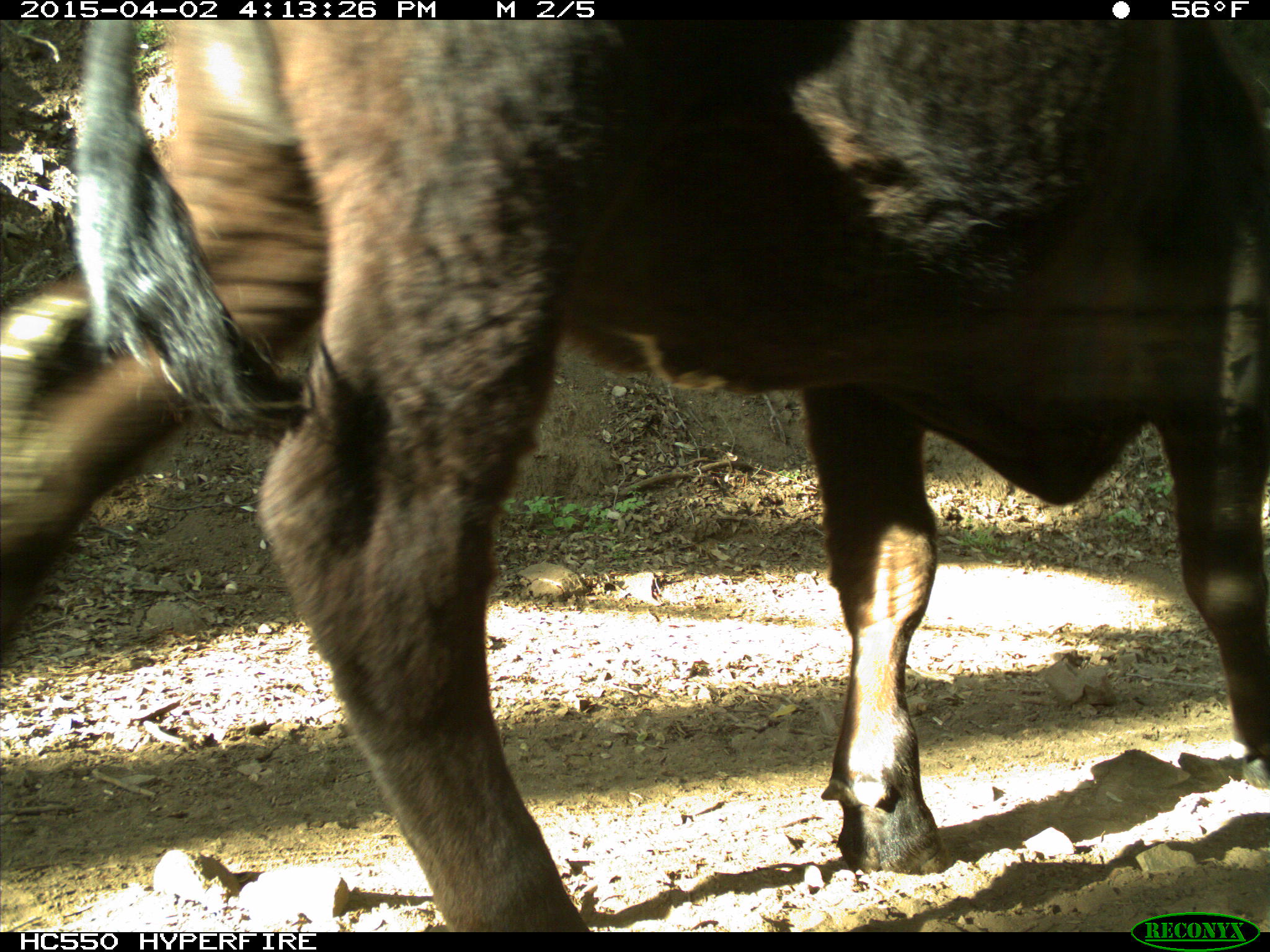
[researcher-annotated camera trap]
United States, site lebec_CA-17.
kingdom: Animalia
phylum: Chordata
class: Mammalia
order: Artiodactyla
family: Bovidae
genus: Bos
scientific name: Bos taurus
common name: domestic cow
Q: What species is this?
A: Bos taurus (domestic cow).